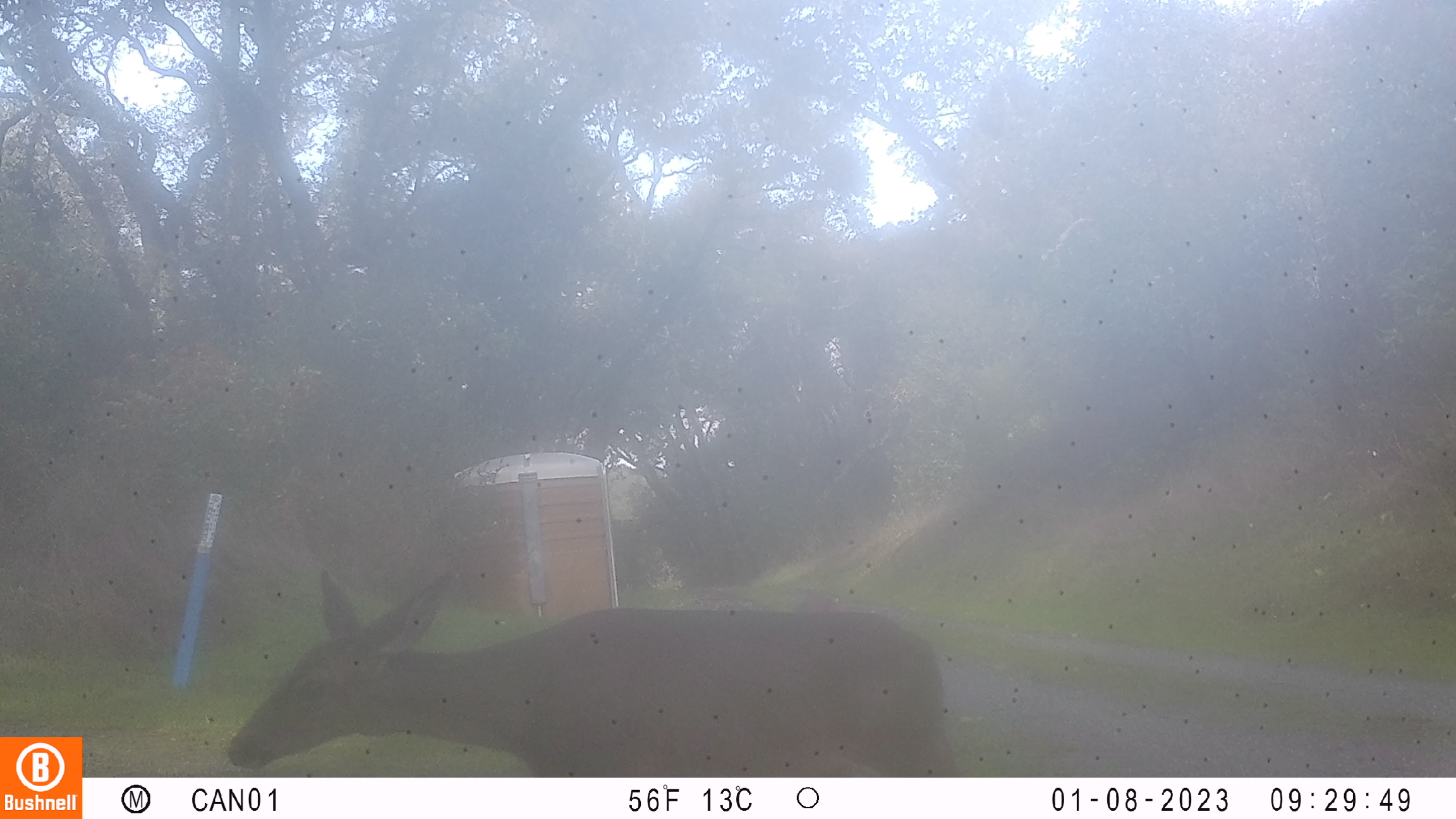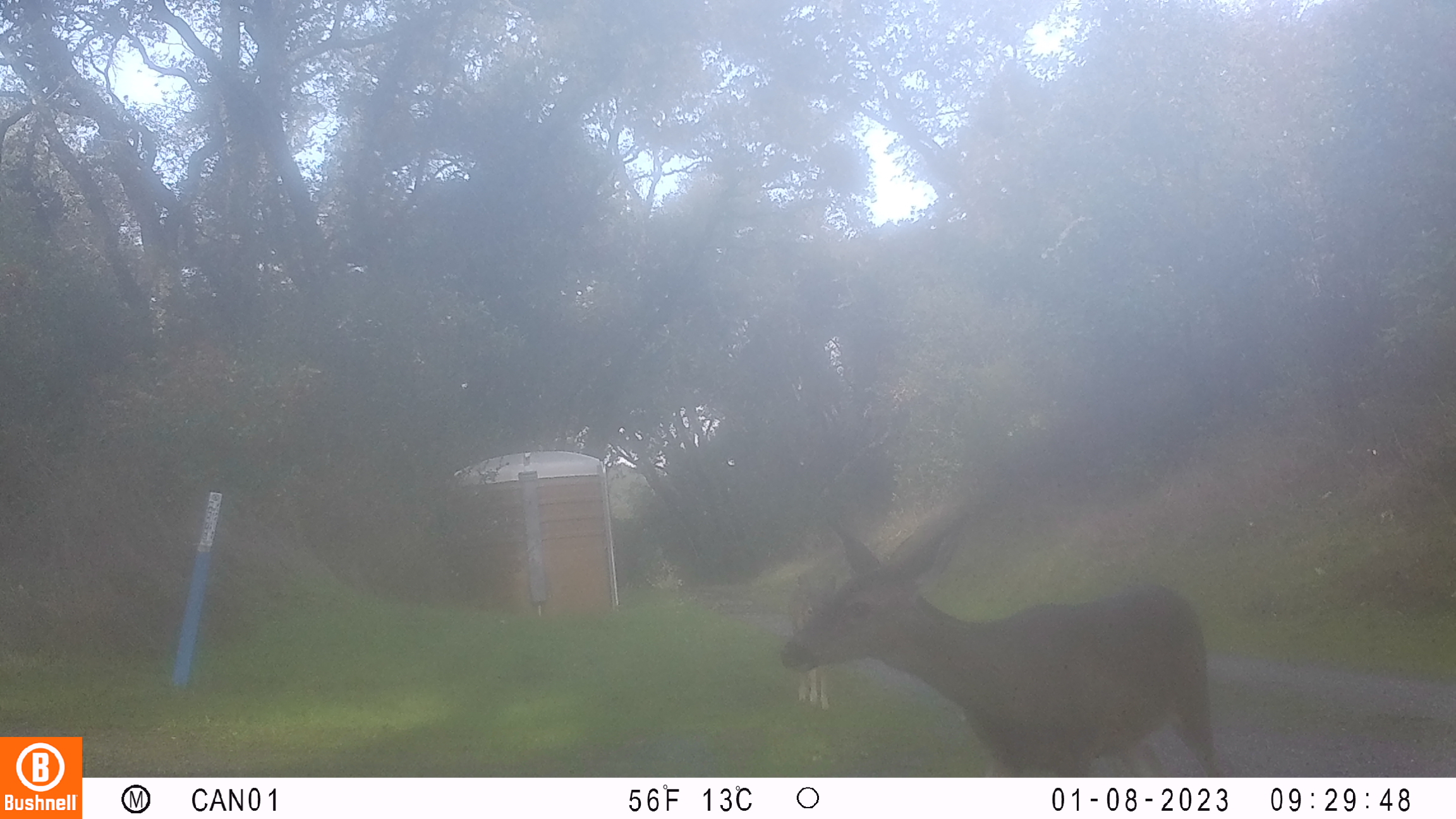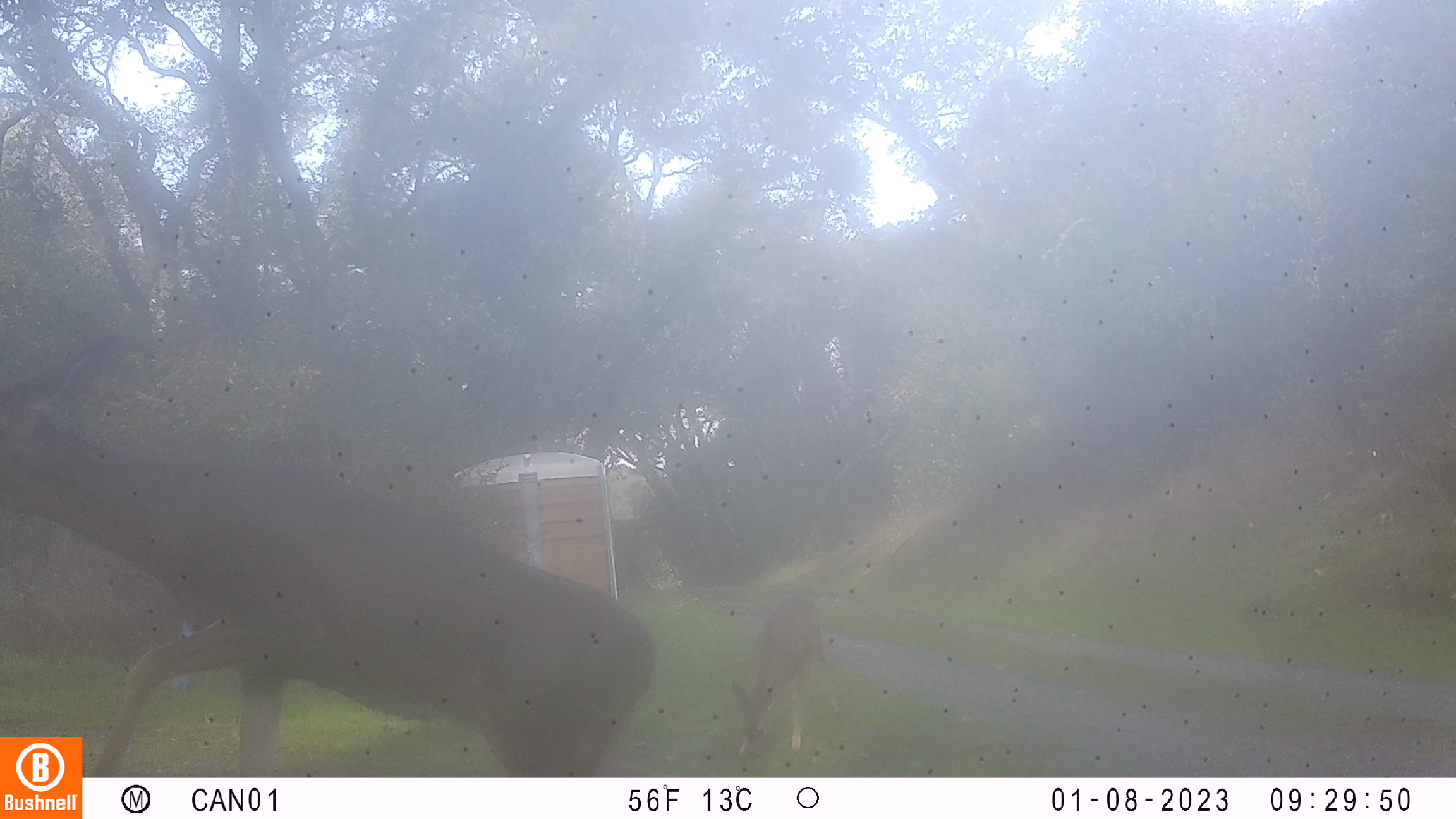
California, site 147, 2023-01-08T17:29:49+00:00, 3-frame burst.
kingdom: Animalia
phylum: Chordata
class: Mammalia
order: Artiodactyla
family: Cervidae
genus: Odocoileus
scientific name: Odocoileus hemionus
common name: mule deer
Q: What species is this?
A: Mule deer (Odocoileus hemionus).